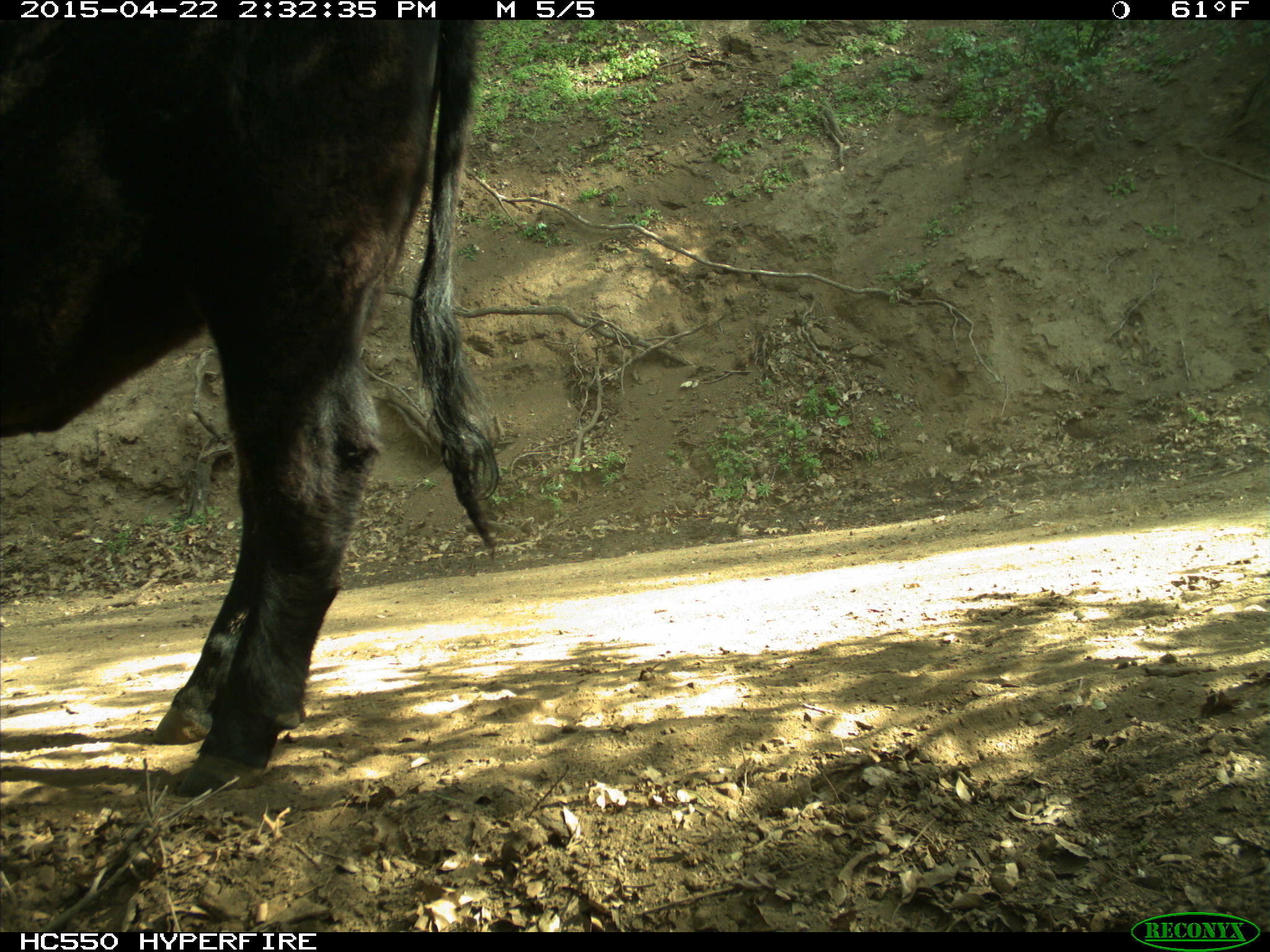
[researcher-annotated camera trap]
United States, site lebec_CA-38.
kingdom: Animalia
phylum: Chordata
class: Mammalia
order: Artiodactyla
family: Bovidae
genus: Bos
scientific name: Bos taurus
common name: domestic cow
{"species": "Bos taurus (domestic cow)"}